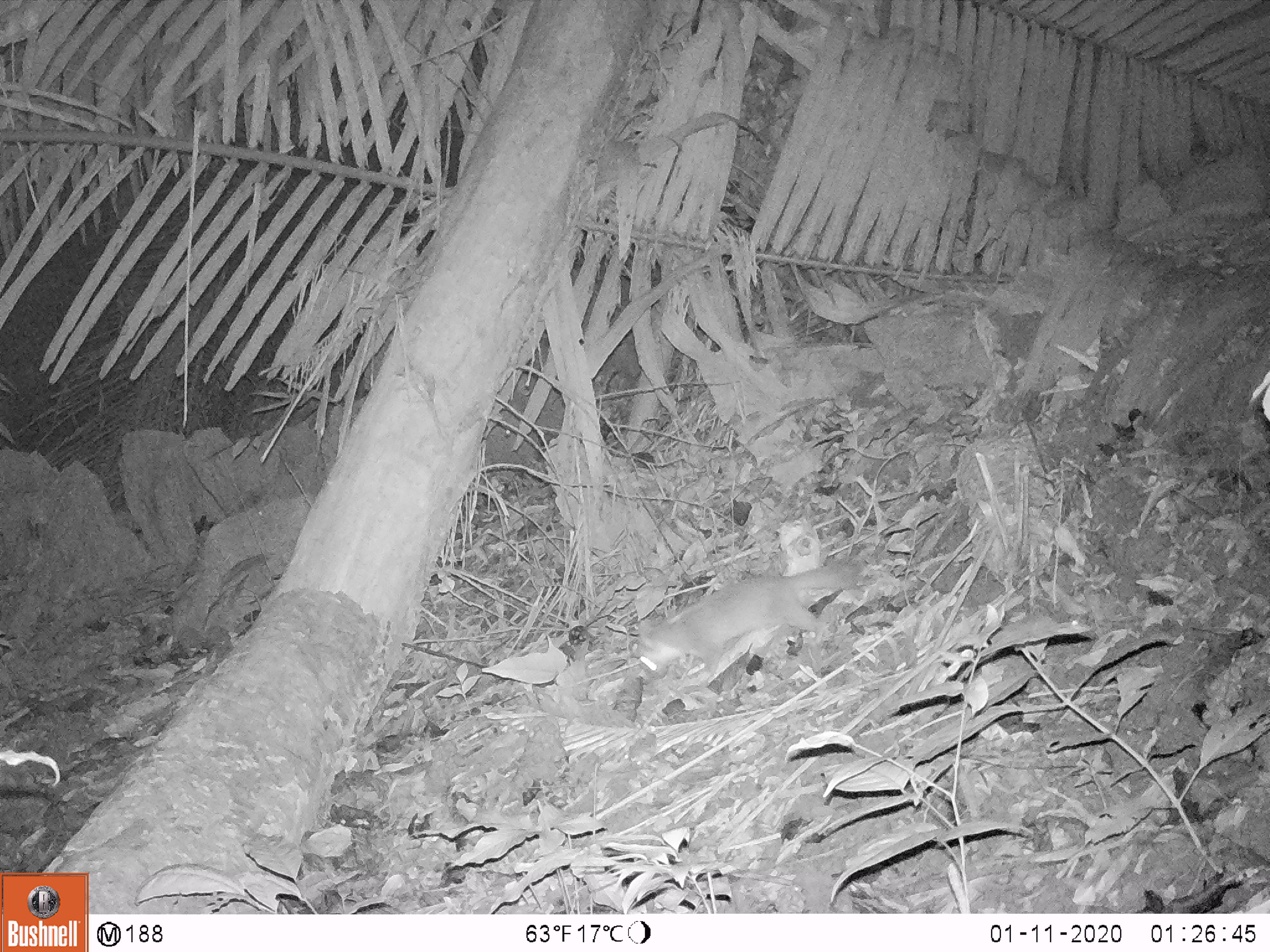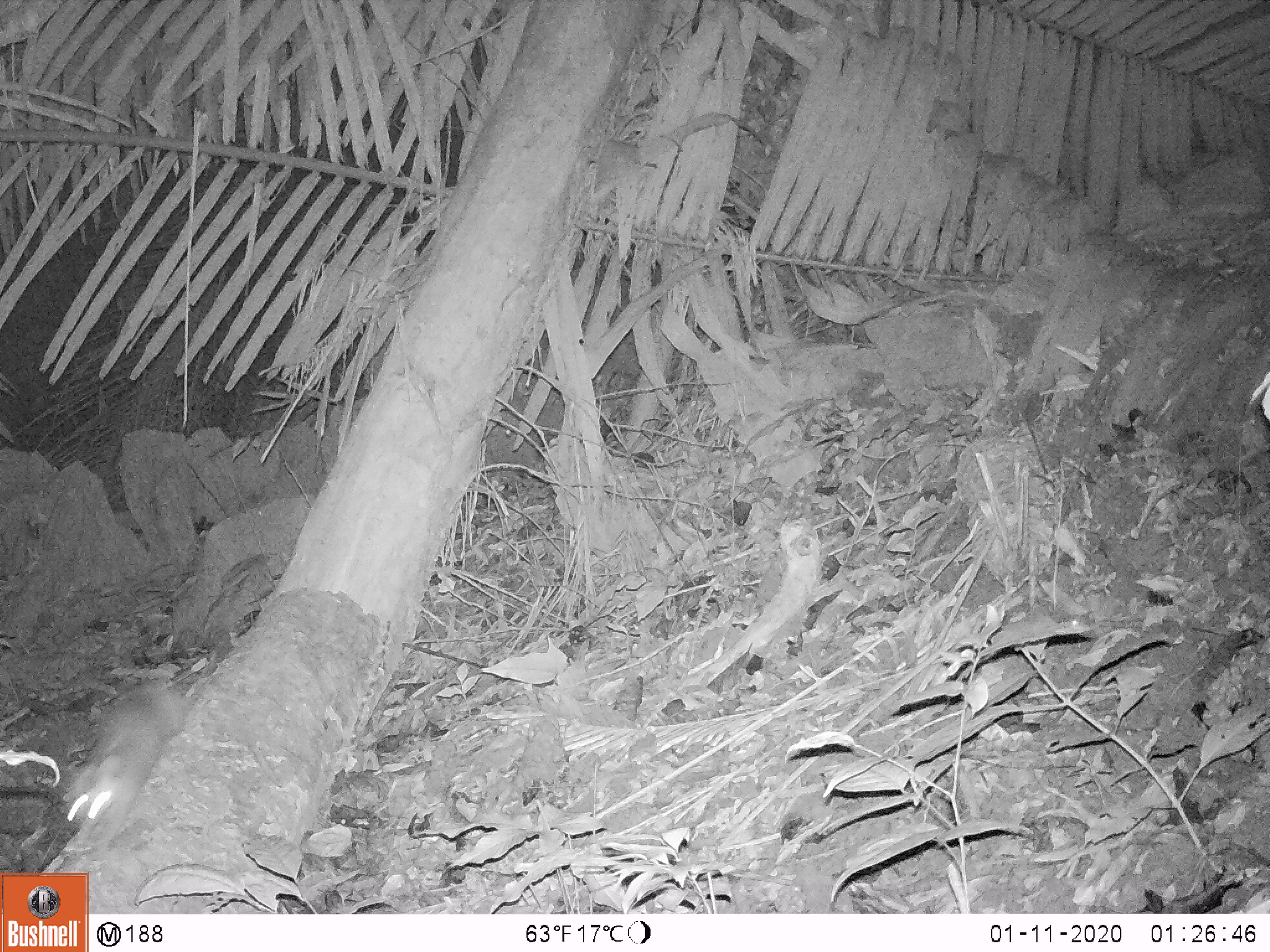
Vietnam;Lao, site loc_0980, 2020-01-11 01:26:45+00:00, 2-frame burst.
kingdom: Animalia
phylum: Chordata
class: Mammalia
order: Carnivora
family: Mustelidae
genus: Melogale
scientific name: Melogale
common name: ferret badger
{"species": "ferret badger (Melogale)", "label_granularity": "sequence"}